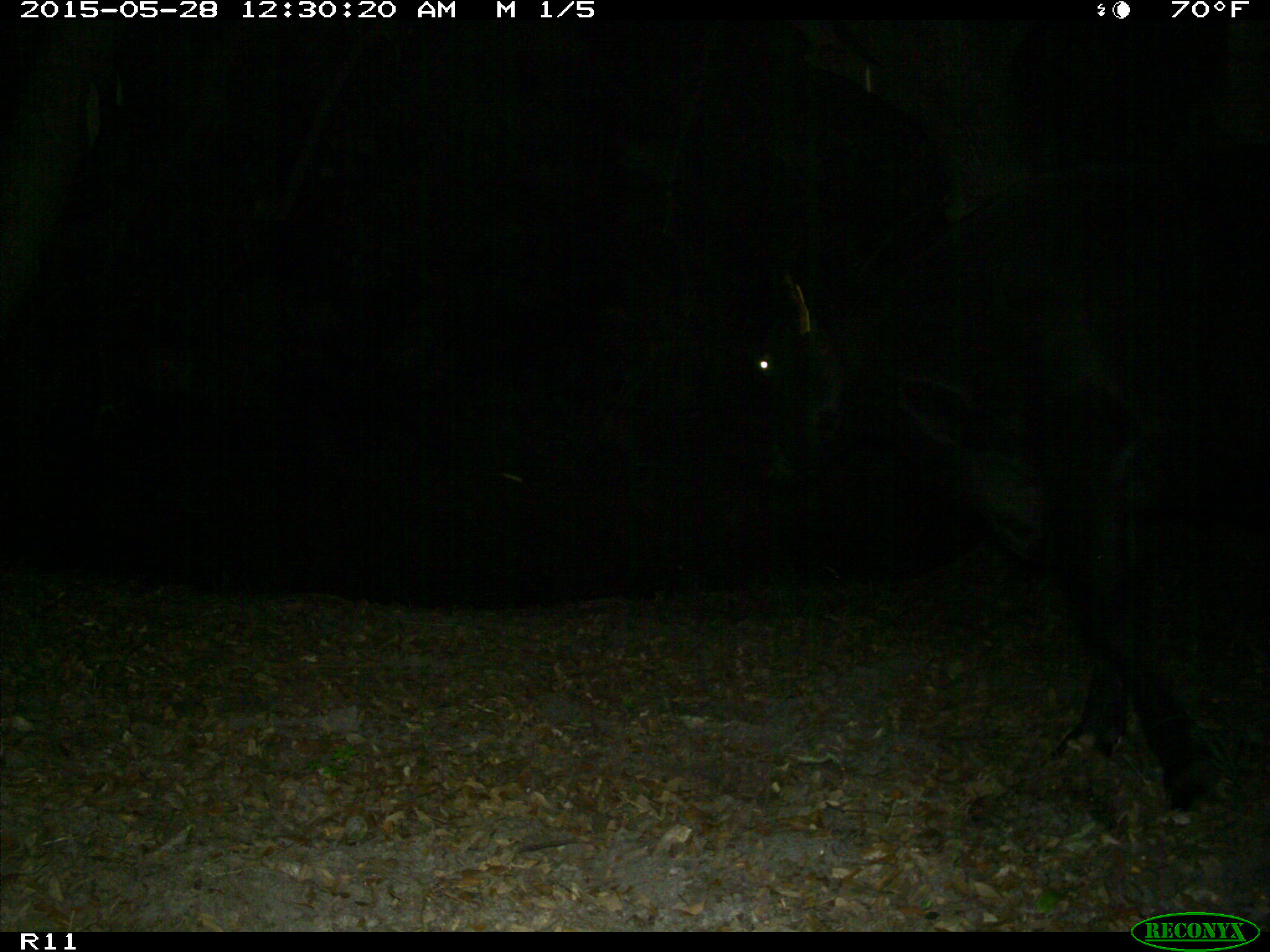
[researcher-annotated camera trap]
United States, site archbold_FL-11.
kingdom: Animalia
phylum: Chordata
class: Mammalia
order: Artiodactyla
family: Bovidae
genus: Bos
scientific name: Bos taurus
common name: domestic cow